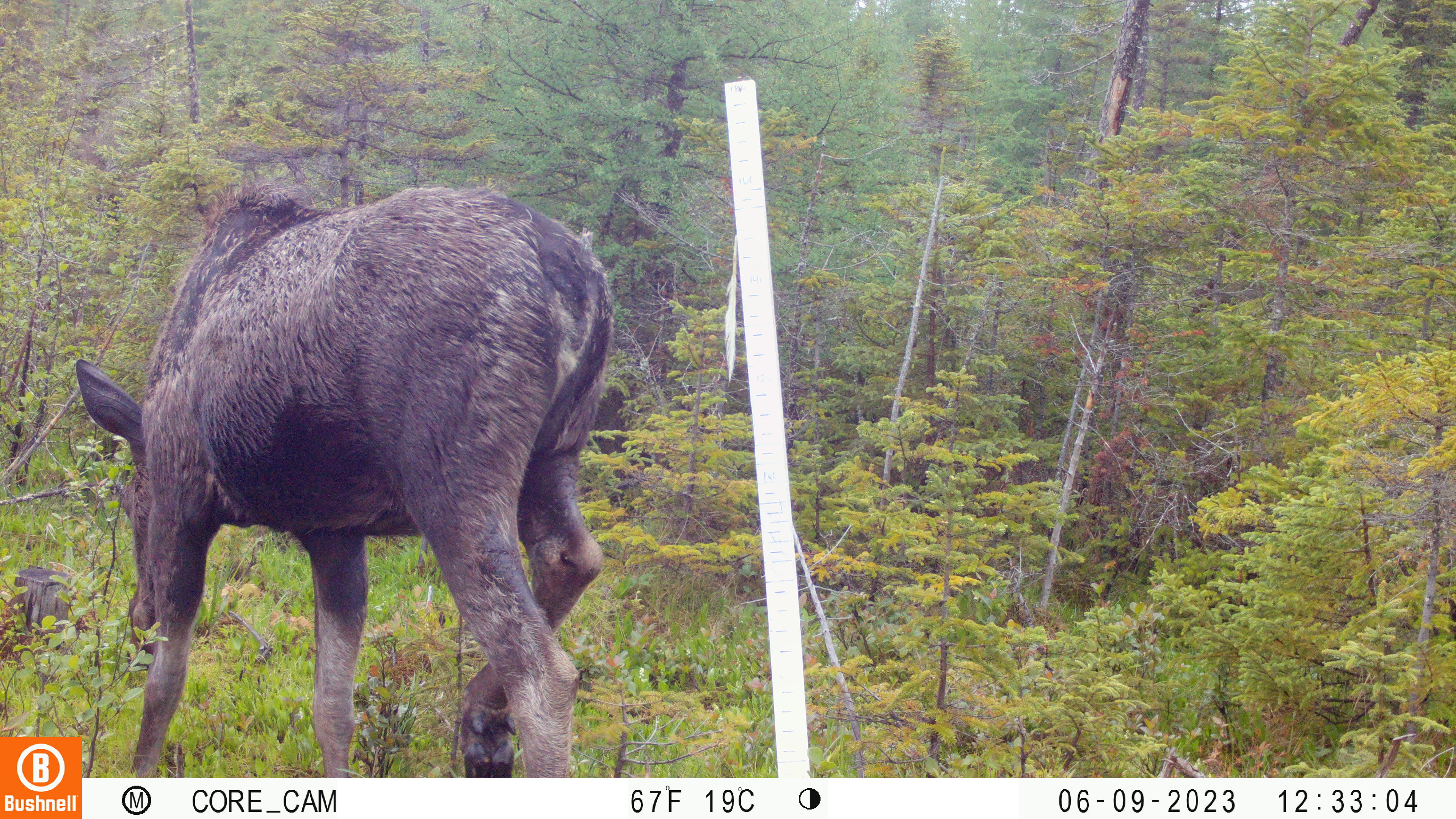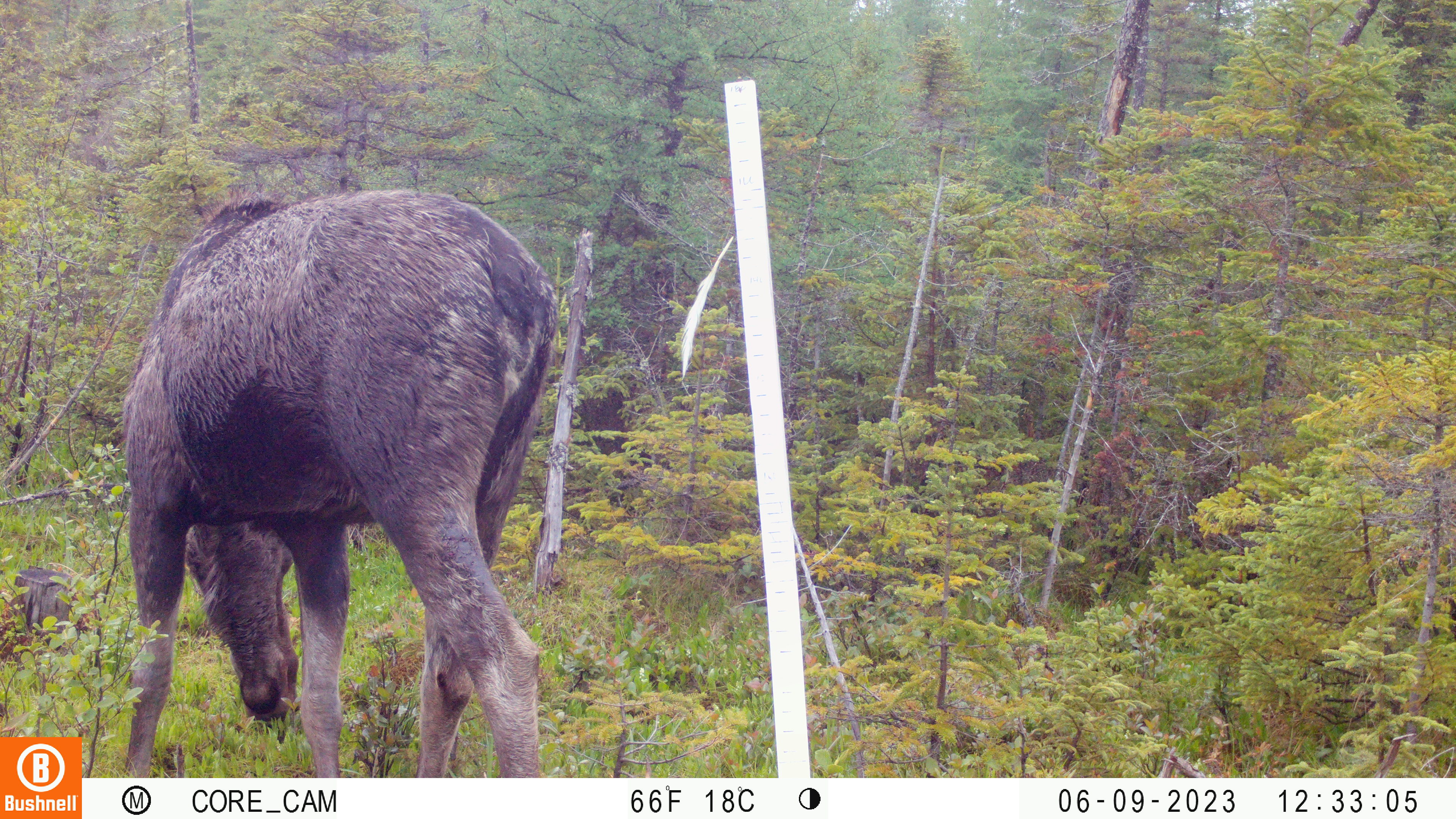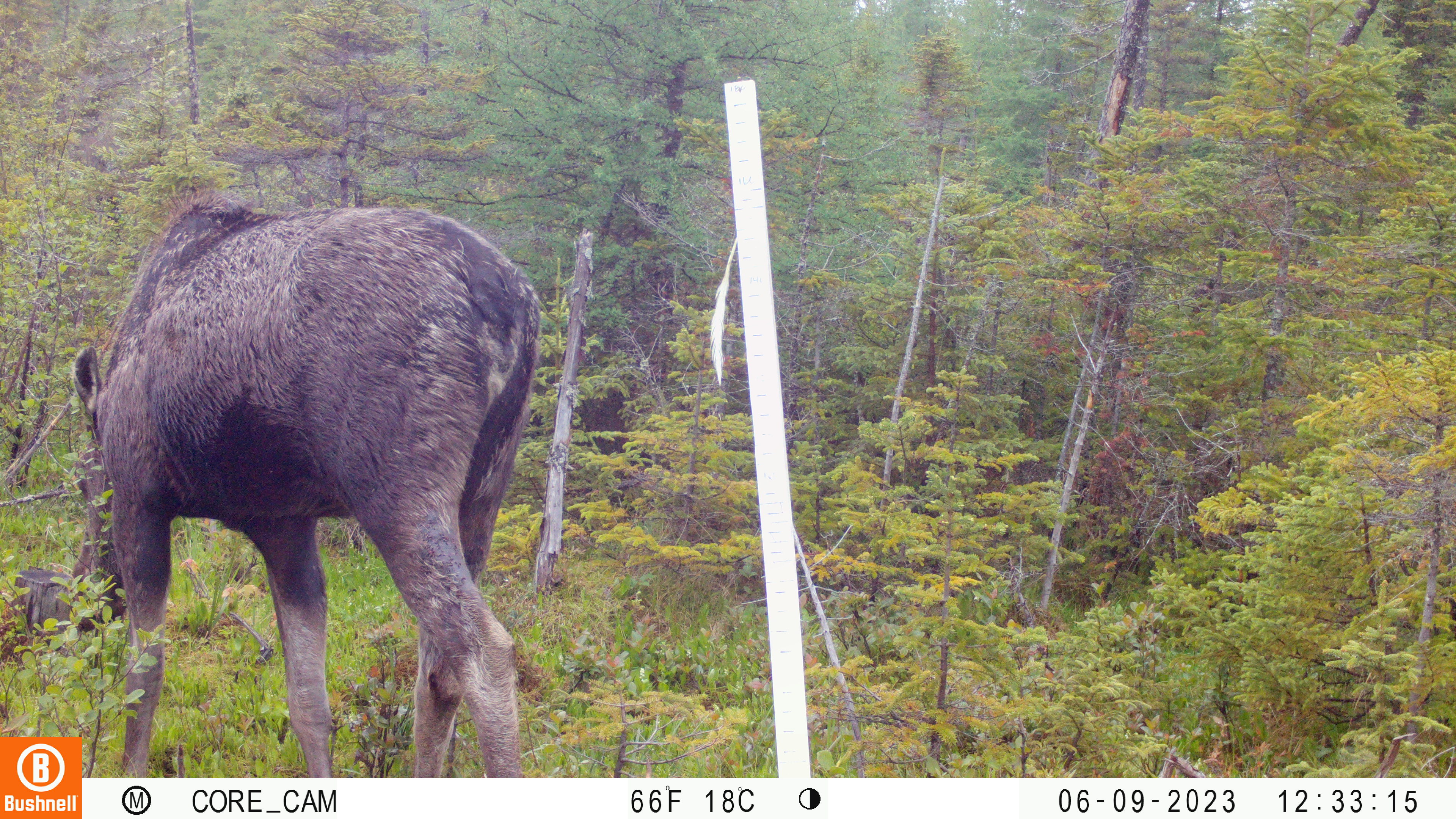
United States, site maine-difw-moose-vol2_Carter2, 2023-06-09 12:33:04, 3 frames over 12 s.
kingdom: Animalia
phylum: Chordata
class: Mammalia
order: Artiodactyla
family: Cervidae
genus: Alces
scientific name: Alces alces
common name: moose